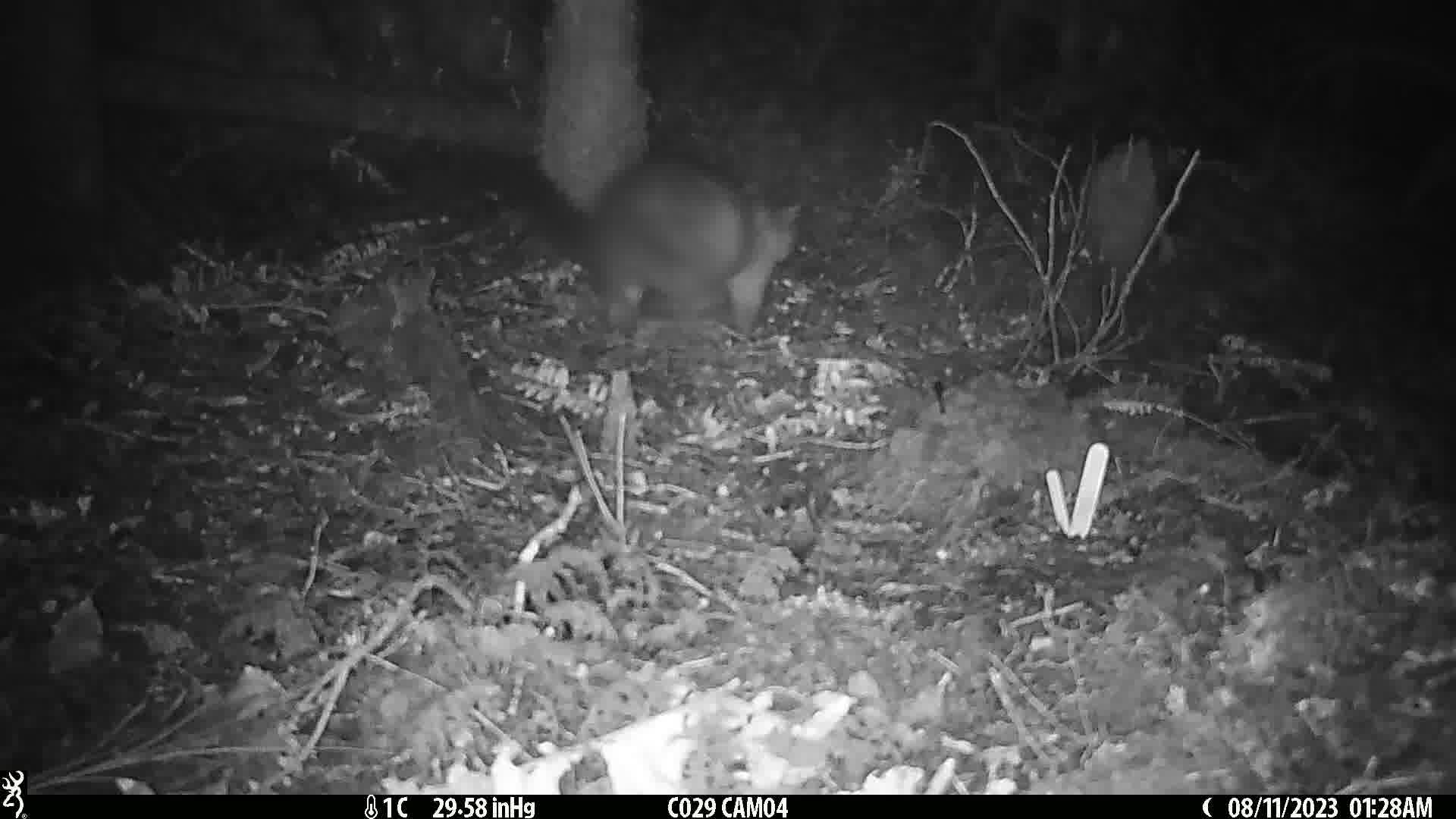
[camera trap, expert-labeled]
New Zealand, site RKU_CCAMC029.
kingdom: Animalia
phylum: Chordata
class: Mammalia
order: Diprotodontia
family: Phalangeridae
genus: Trichosurus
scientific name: Trichosurus vulpecula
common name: common brushtail possum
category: possum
Possum (common brushtail possum) (Trichosurus vulpecula).